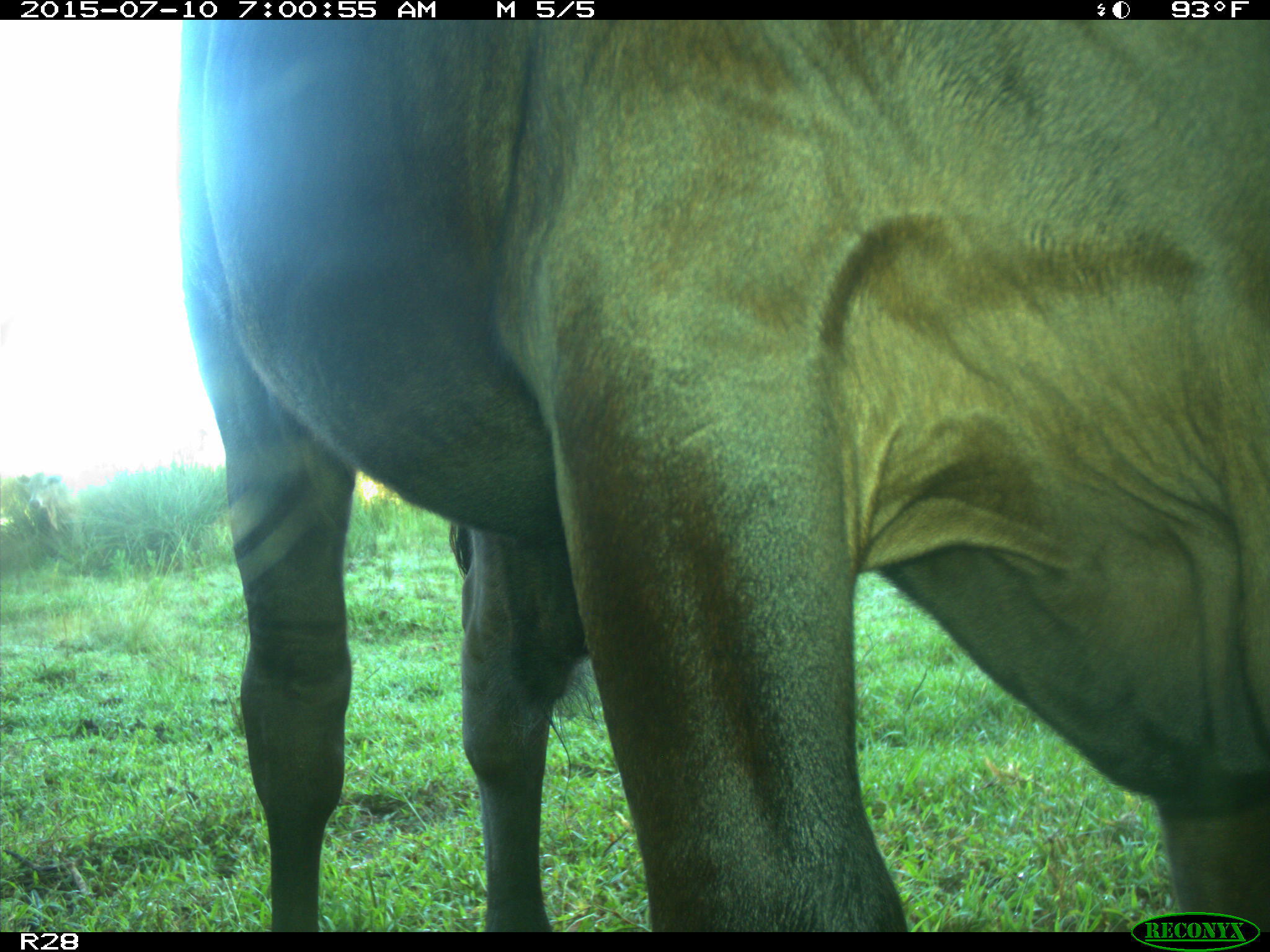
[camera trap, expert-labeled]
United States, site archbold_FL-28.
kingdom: Animalia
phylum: Chordata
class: Mammalia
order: Artiodactyla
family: Bovidae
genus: Bos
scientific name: Bos taurus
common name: domestic cow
Bos taurus (domestic cow).